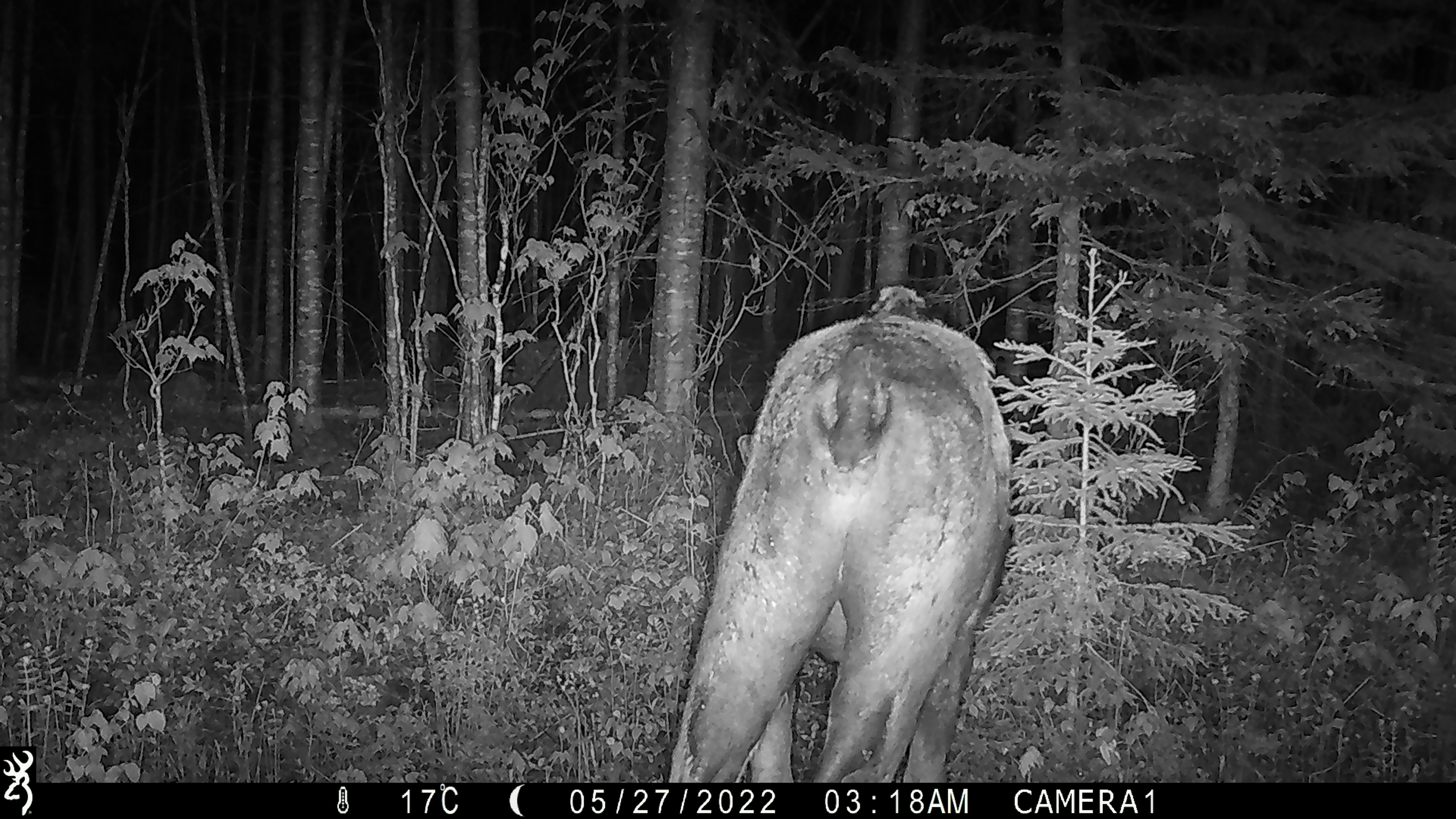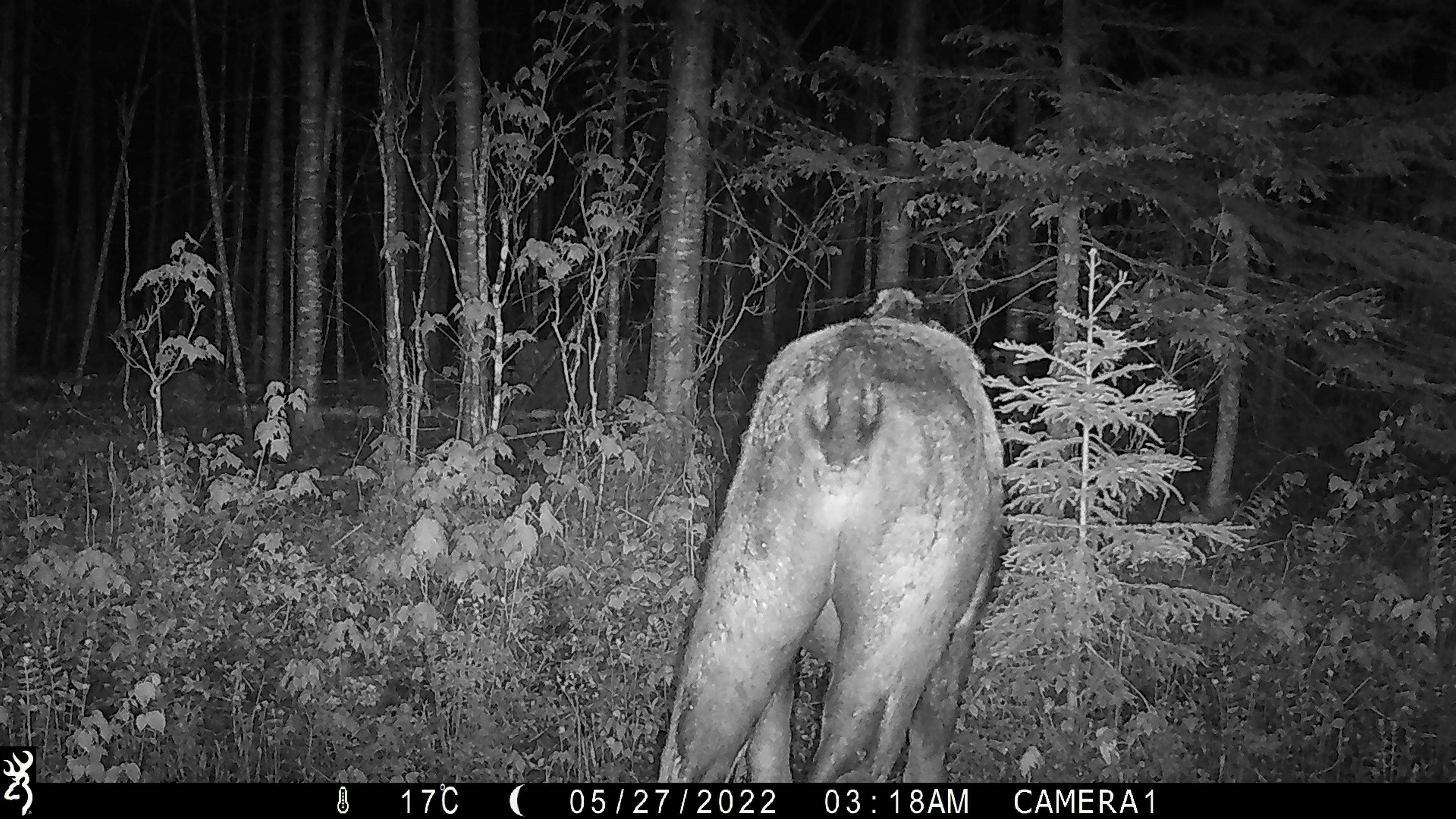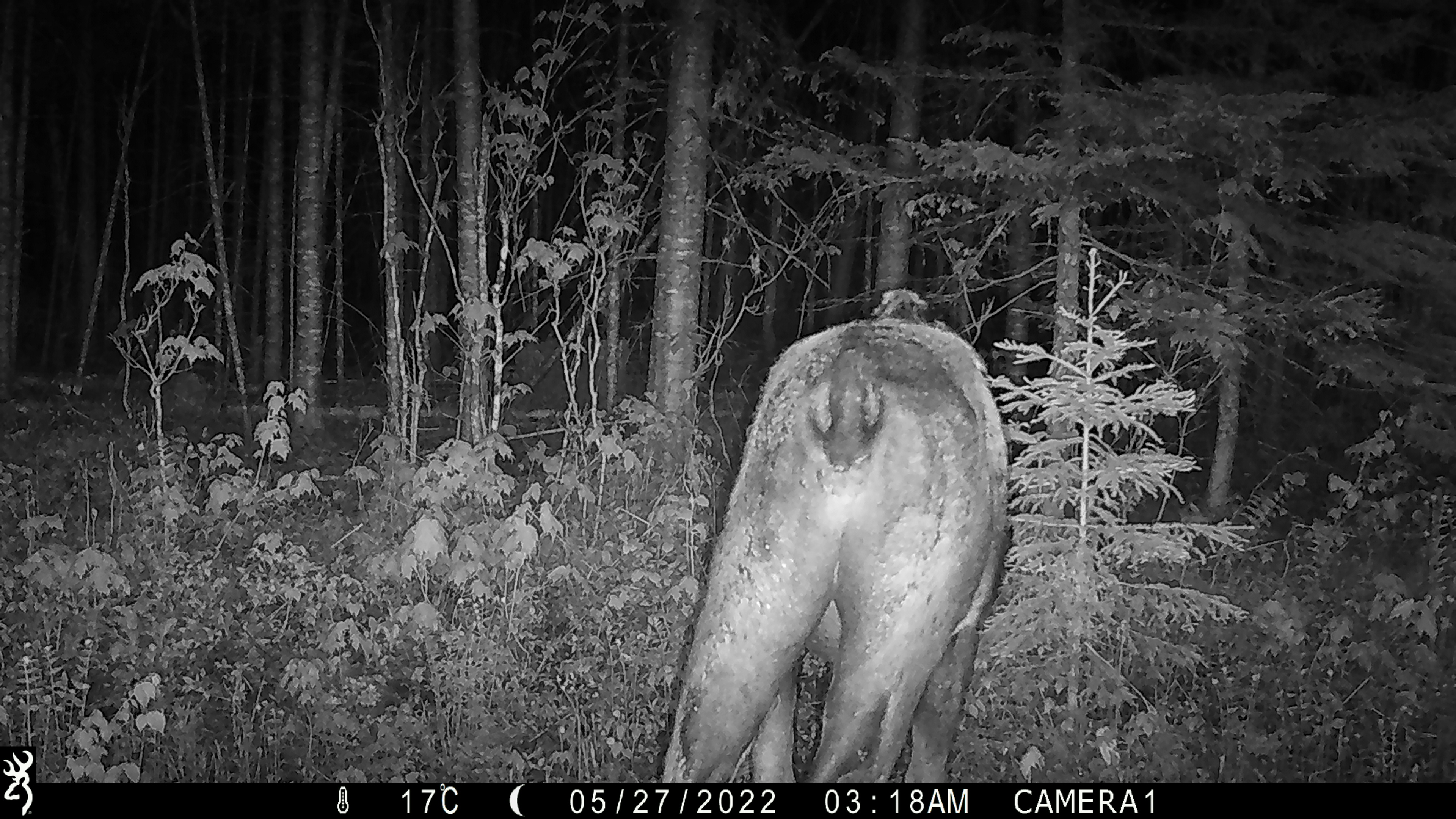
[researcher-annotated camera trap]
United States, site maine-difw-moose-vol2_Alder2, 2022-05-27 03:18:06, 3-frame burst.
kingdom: Animalia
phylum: Chordata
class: Mammalia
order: Artiodactyla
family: Cervidae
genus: Alces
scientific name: Alces alces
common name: moose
Moose (Alces alces).